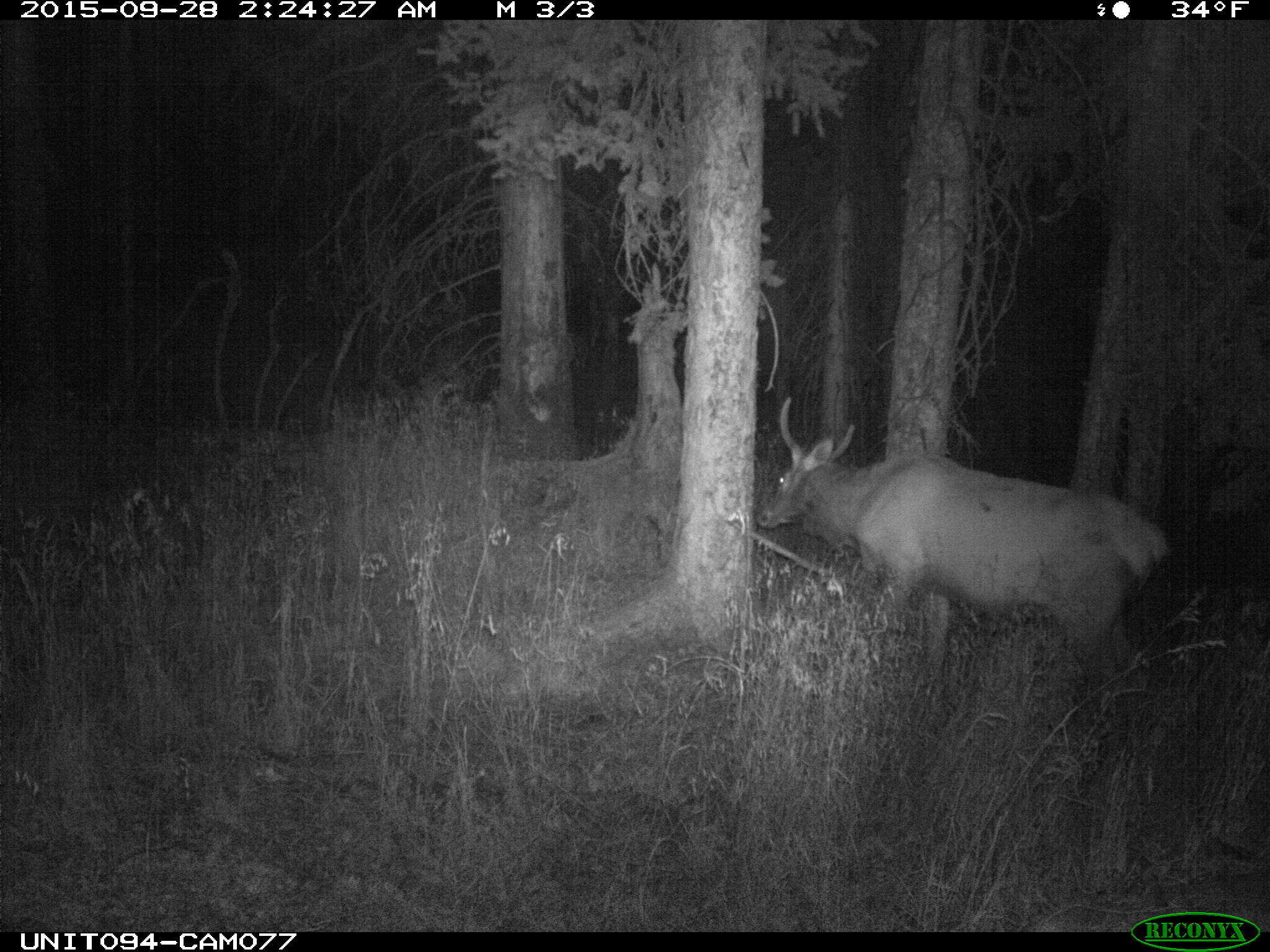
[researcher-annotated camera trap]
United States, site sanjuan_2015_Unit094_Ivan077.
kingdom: Animalia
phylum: Chordata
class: Mammalia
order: Artiodactyla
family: Cervidae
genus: Cervus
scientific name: Cervus elaphus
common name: red deer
Cervus elaphus (red deer).